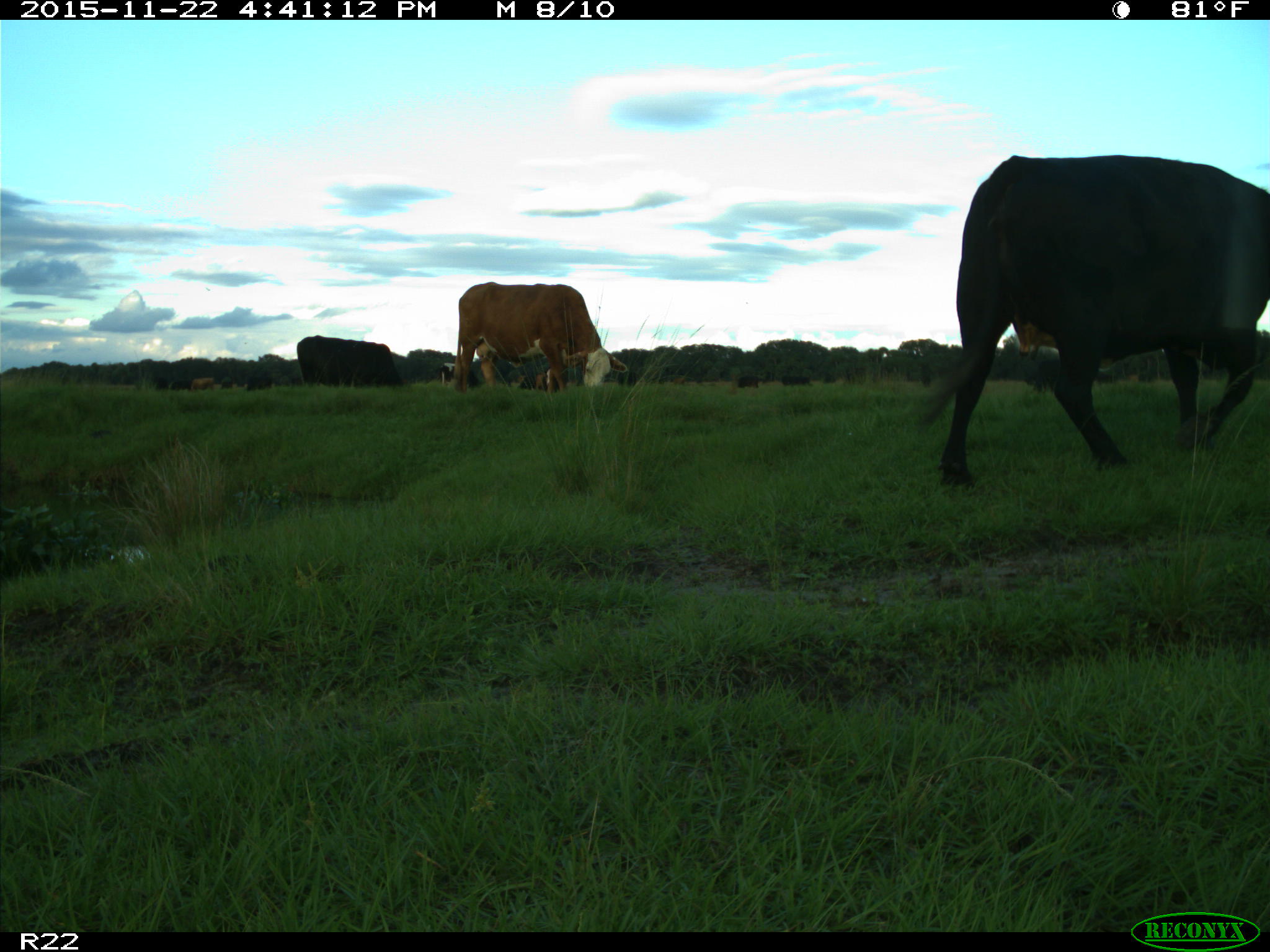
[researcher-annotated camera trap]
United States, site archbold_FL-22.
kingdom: Animalia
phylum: Chordata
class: Mammalia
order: Artiodactyla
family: Bovidae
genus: Bos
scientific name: Bos taurus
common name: domestic cow